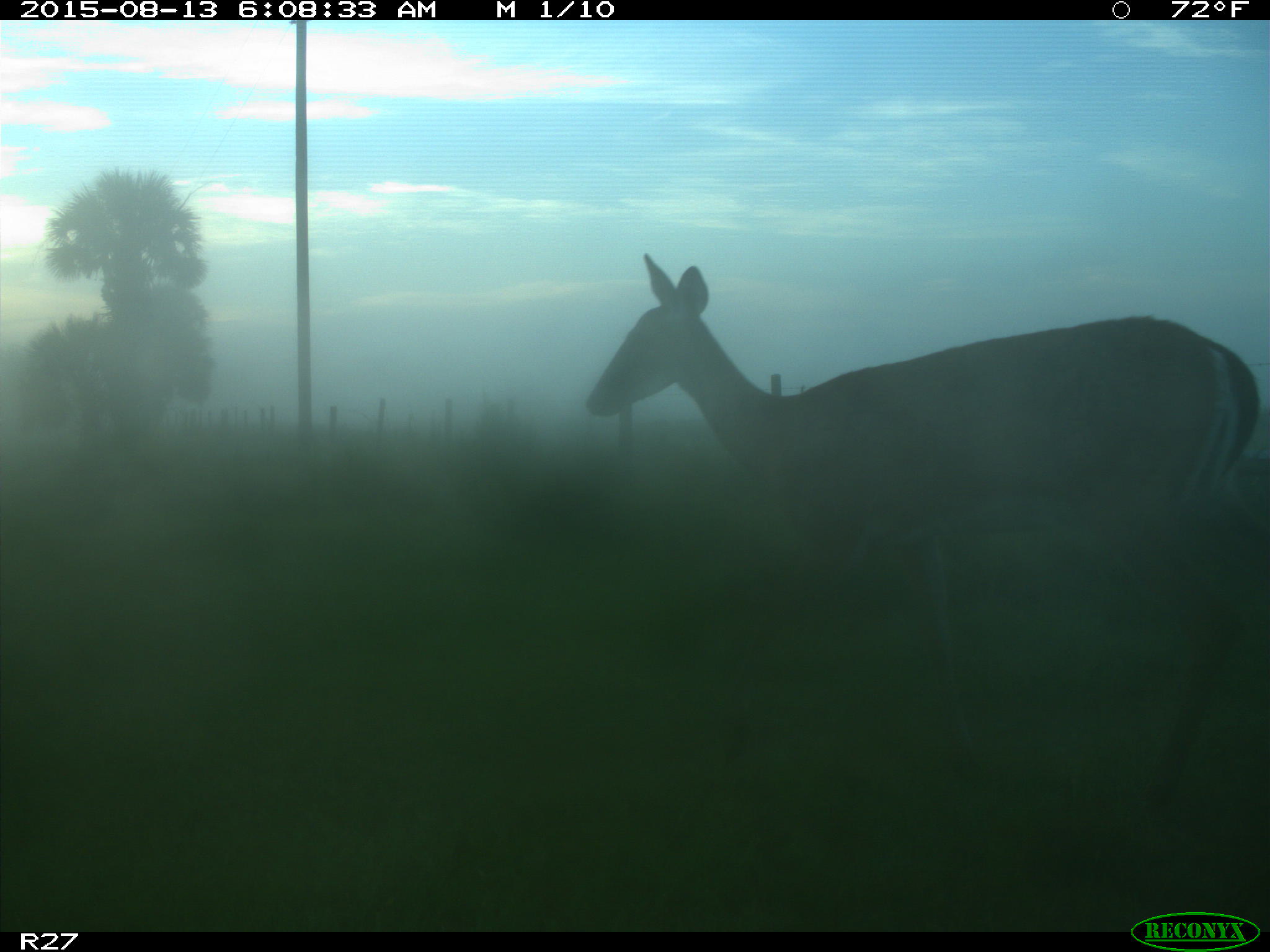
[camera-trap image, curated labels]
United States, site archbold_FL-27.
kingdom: Animalia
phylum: Chordata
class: Mammalia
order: Artiodactyla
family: Cervidae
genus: Odocoileus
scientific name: Odocoileus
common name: deer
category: unidentified deer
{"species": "unidentified deer (deer) (Odocoileus)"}